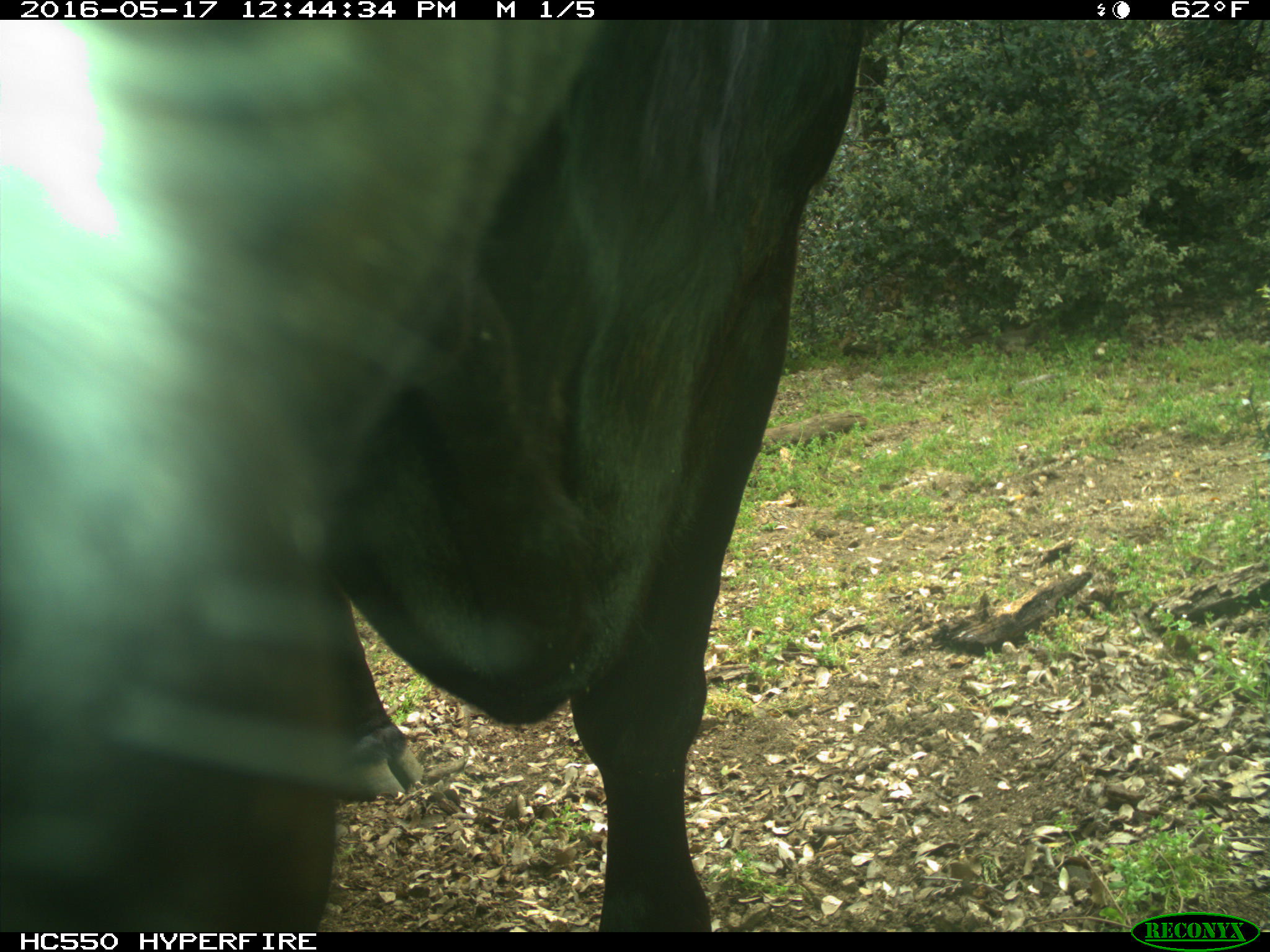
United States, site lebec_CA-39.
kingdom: Animalia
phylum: Chordata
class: Mammalia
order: Artiodactyla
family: Bovidae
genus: Bos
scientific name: Bos taurus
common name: domestic cow